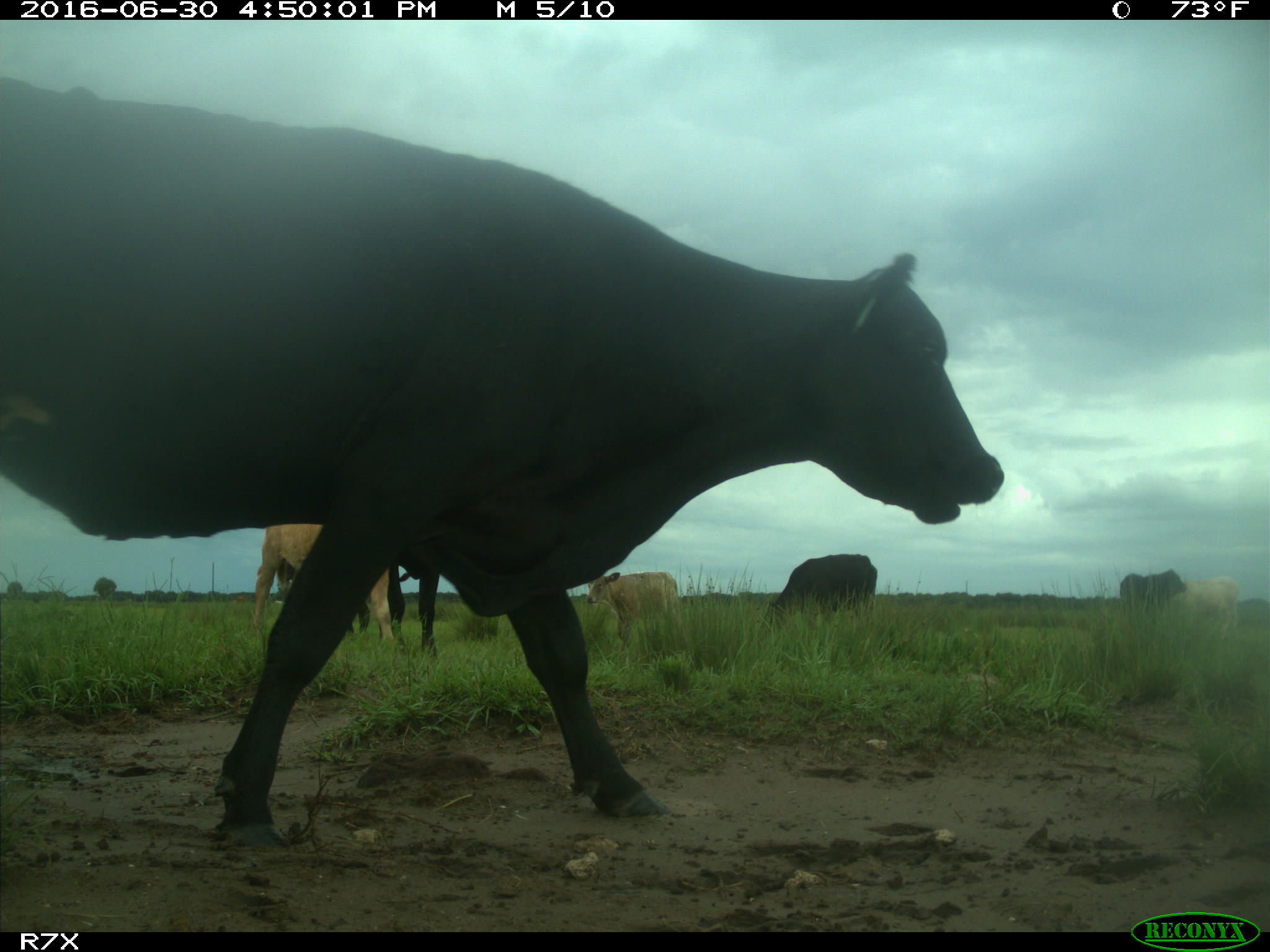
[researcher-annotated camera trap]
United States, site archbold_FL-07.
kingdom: Animalia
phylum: Chordata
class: Mammalia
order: Artiodactyla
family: Bovidae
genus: Bos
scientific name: Bos taurus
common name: domestic cow